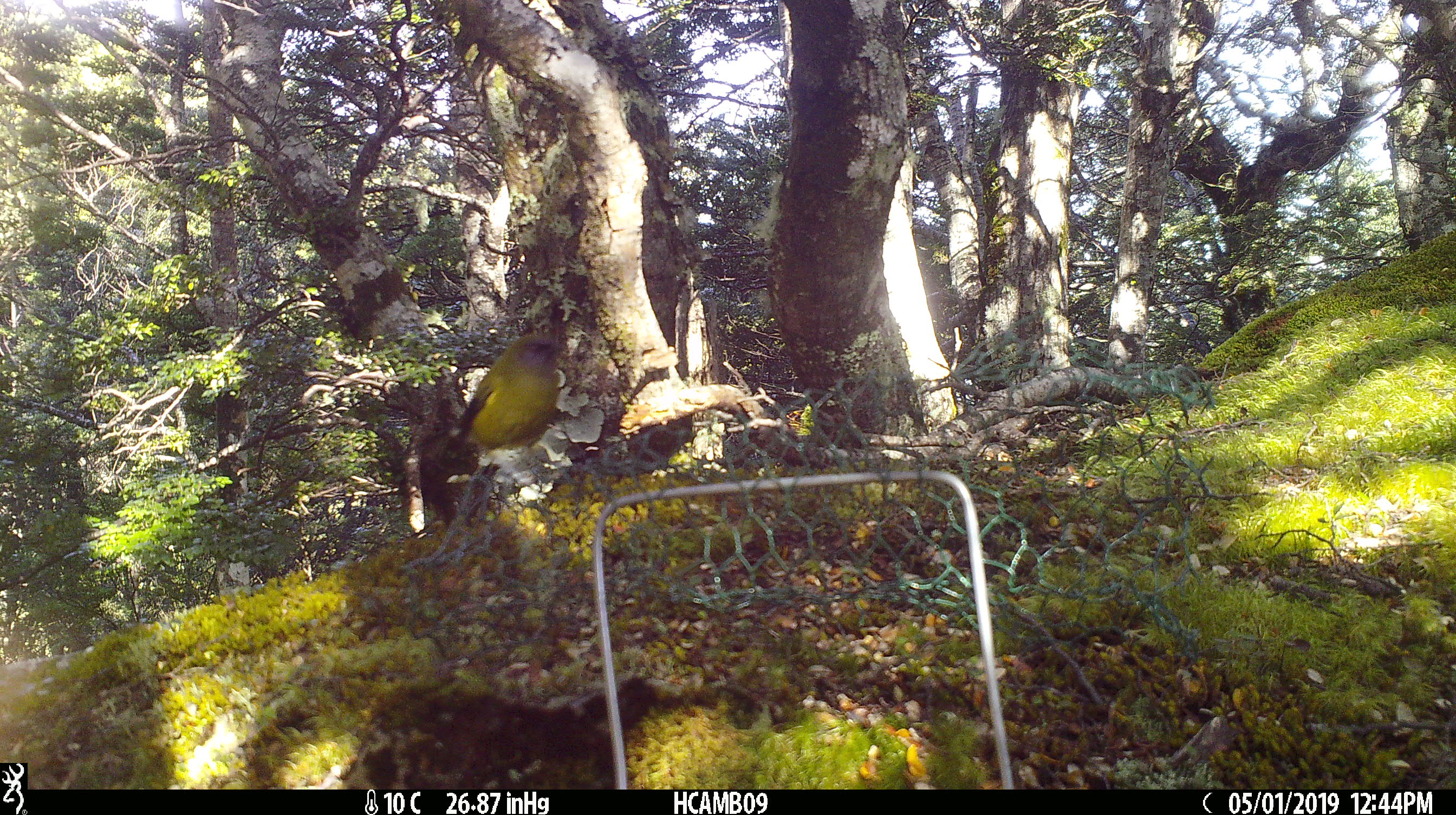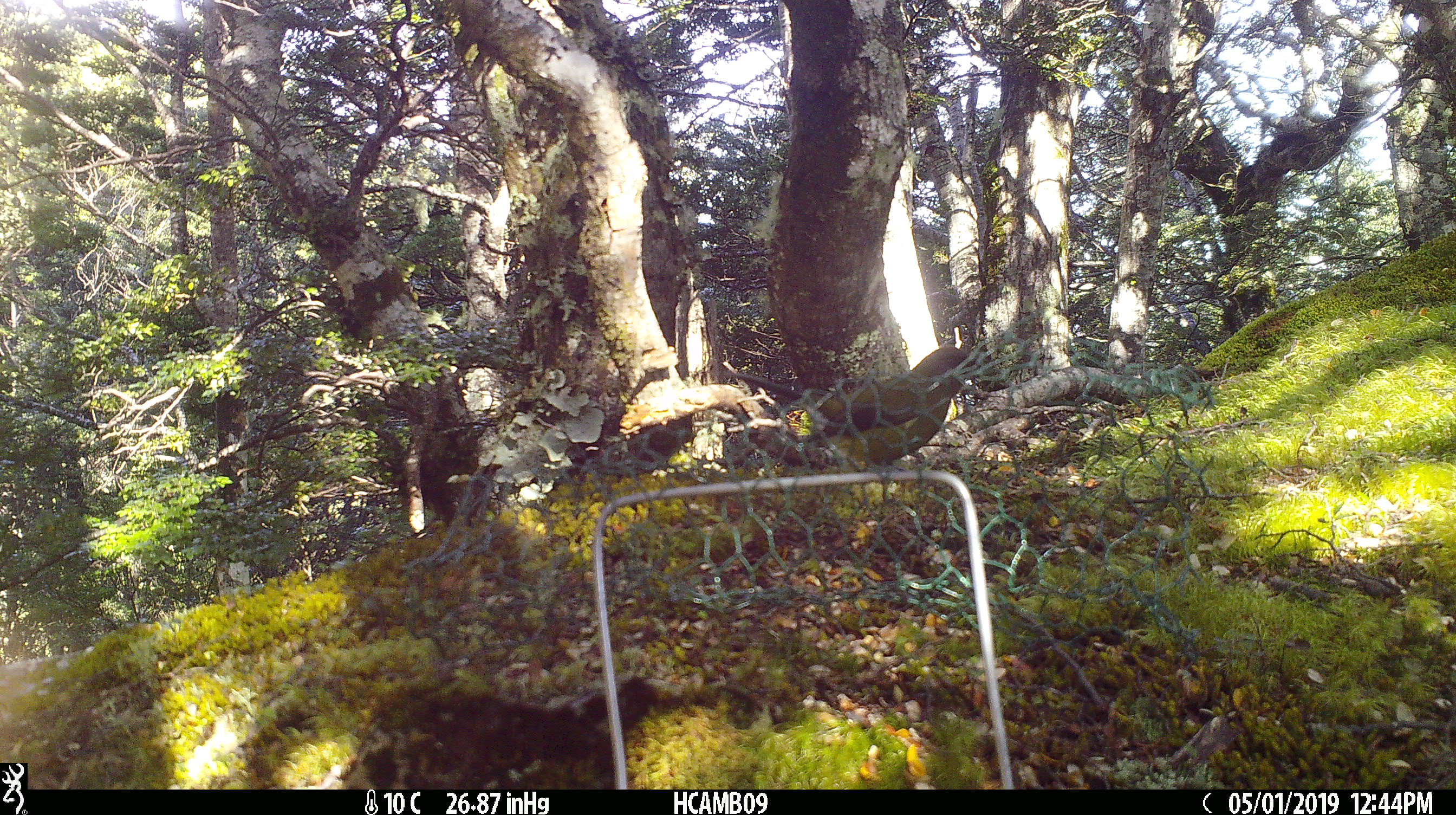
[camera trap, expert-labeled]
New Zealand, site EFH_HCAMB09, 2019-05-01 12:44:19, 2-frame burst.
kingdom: Animalia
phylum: Chordata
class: Aves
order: Passeriformes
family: Meliphagidae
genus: Anthornis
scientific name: Anthornis melanura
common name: new zealand bellbird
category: bellbird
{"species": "bellbird (new zealand bellbird) (Anthornis melanura)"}